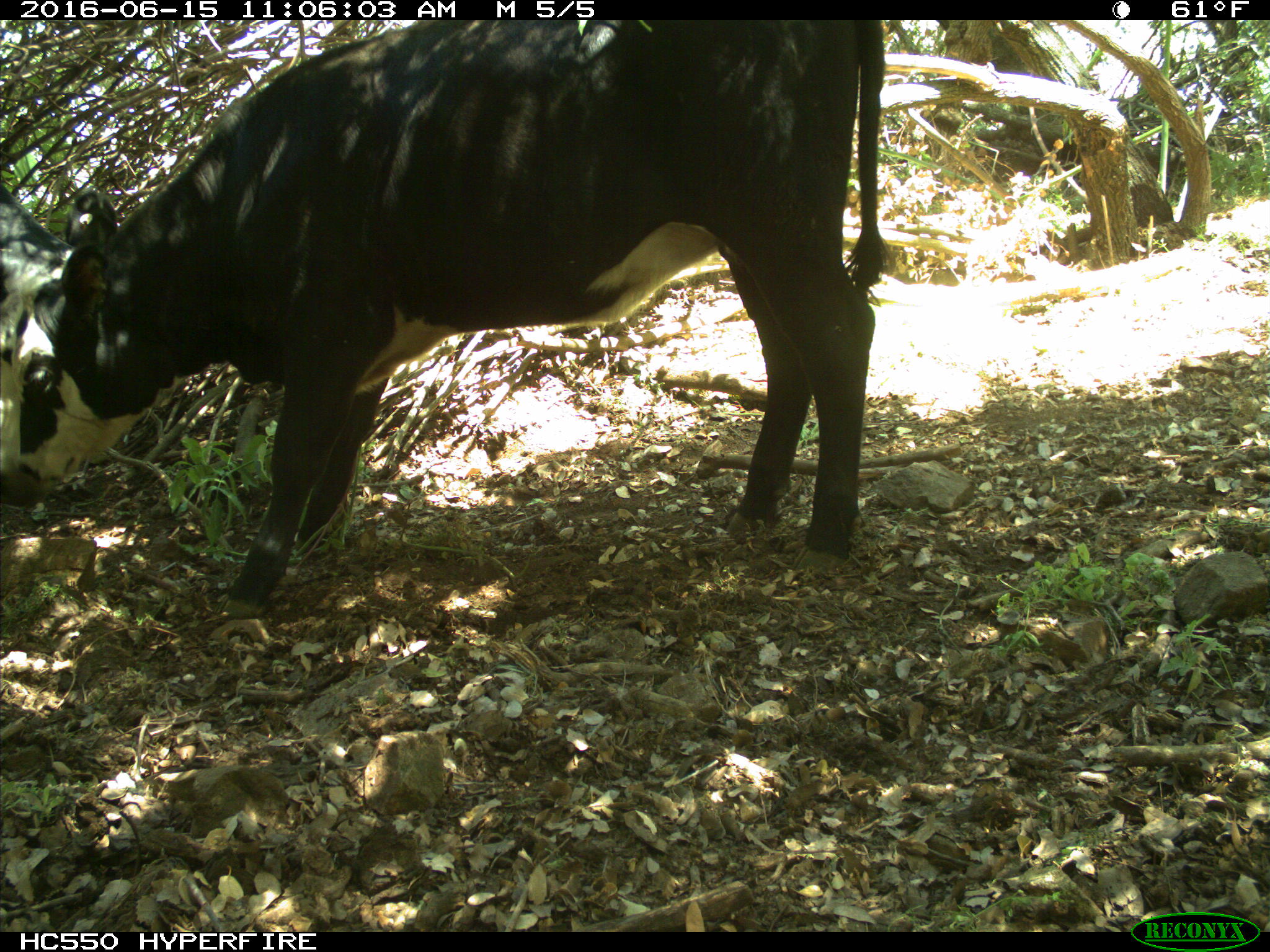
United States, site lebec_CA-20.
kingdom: Animalia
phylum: Chordata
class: Mammalia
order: Artiodactyla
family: Bovidae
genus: Bos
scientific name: Bos taurus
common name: domestic cow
Bos taurus (domestic cow).